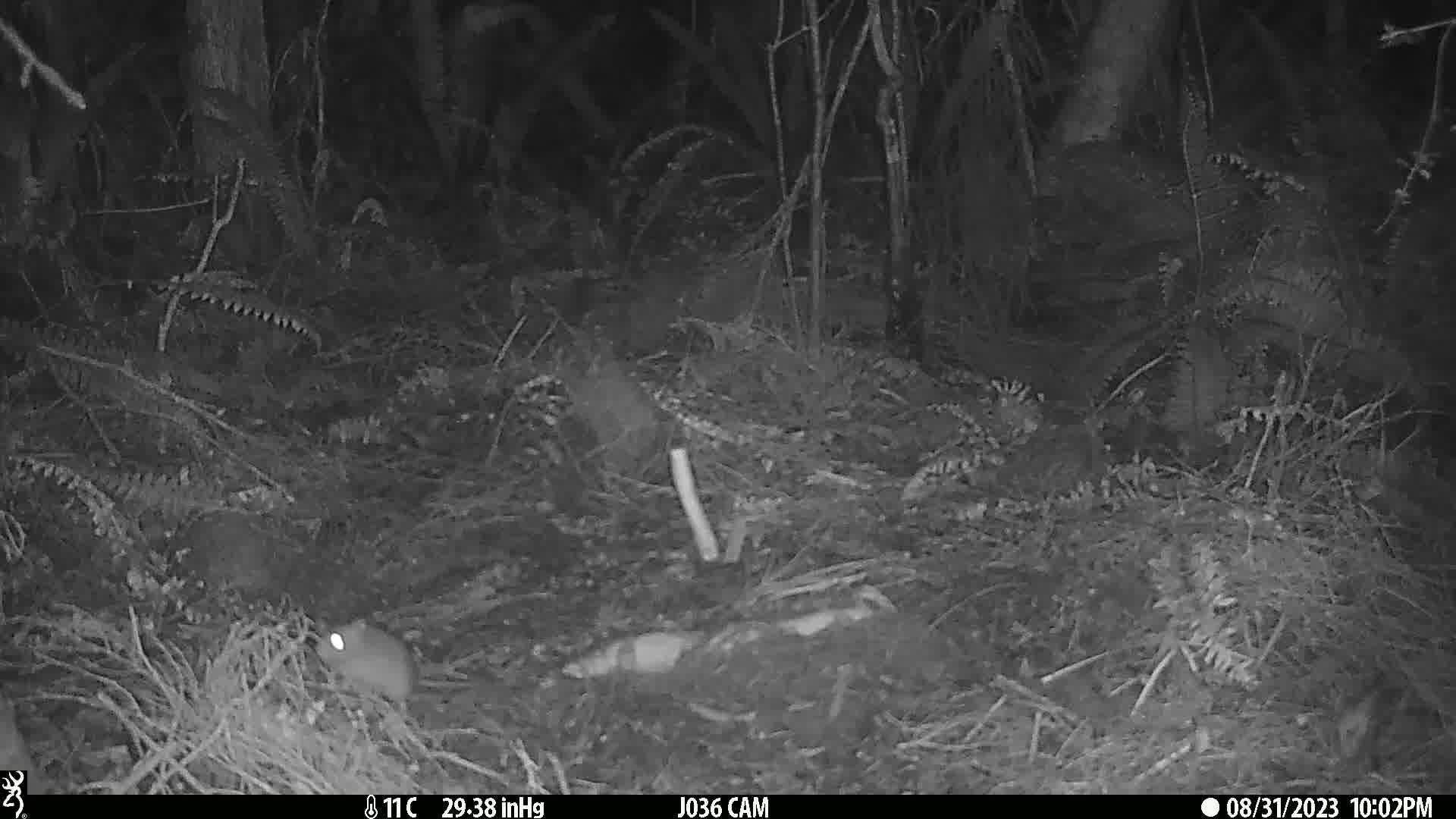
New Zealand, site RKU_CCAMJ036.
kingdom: Animalia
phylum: Chordata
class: Mammalia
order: Rodentia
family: Muridae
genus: Rattus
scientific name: Rattus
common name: rat